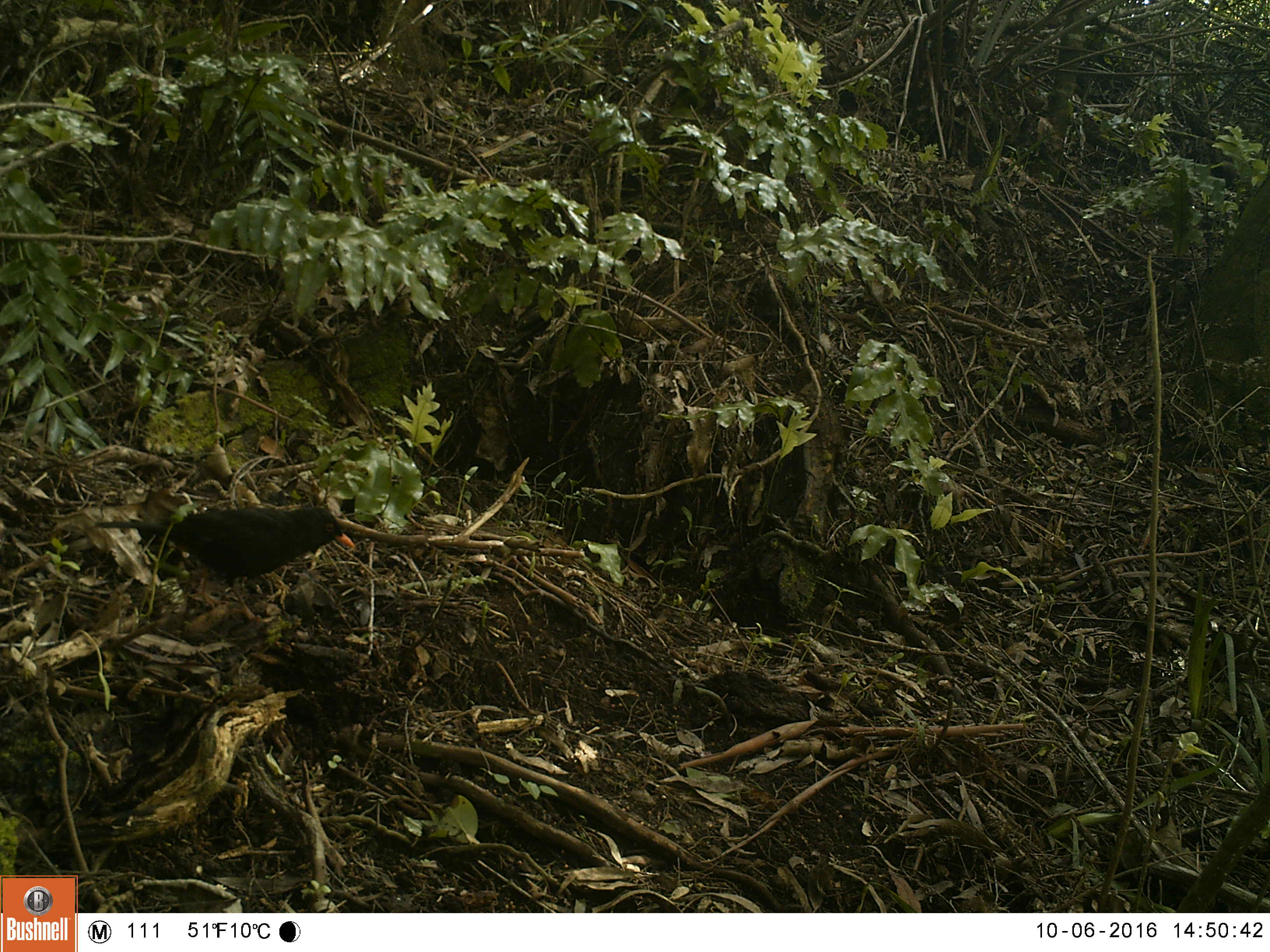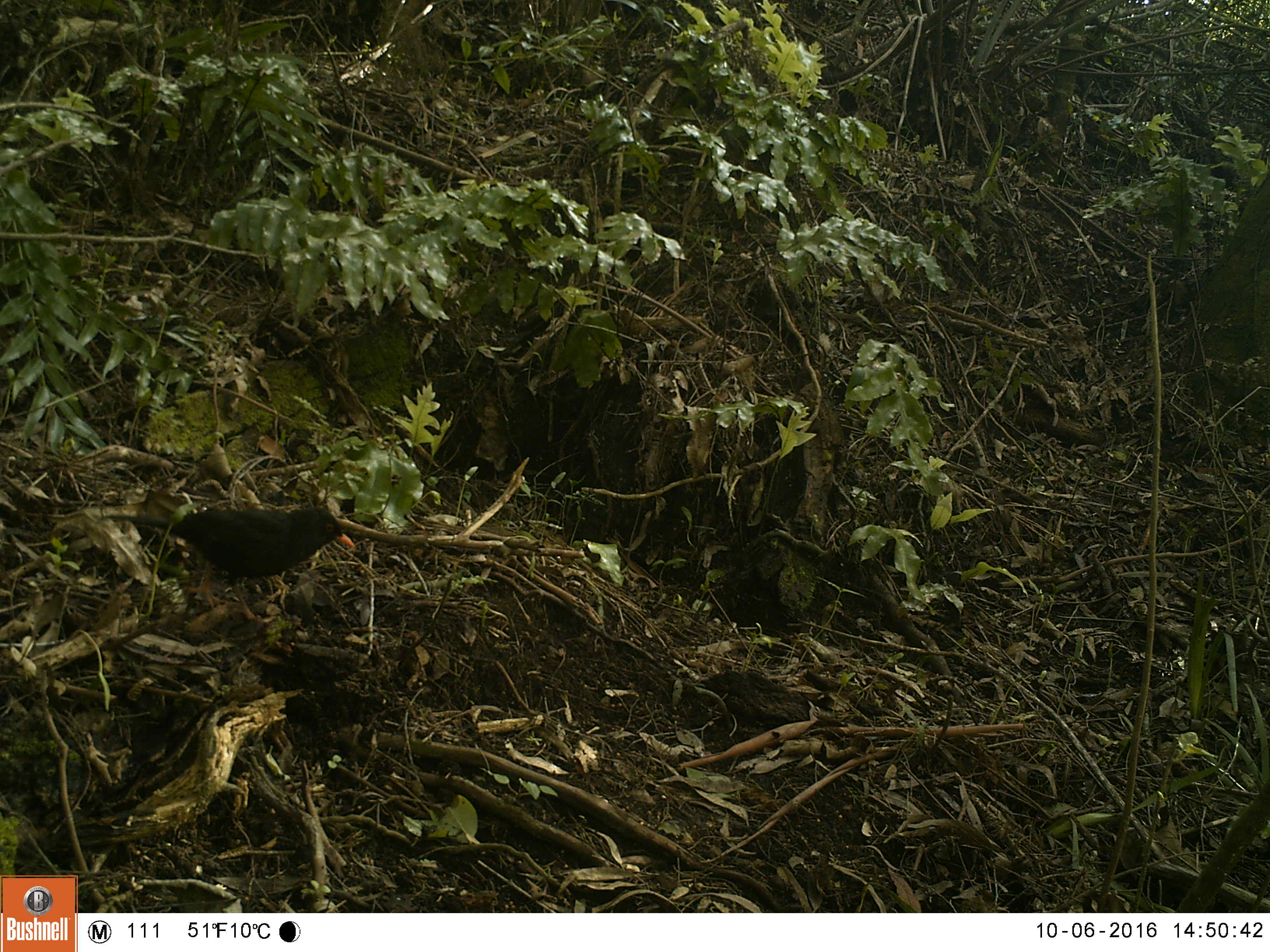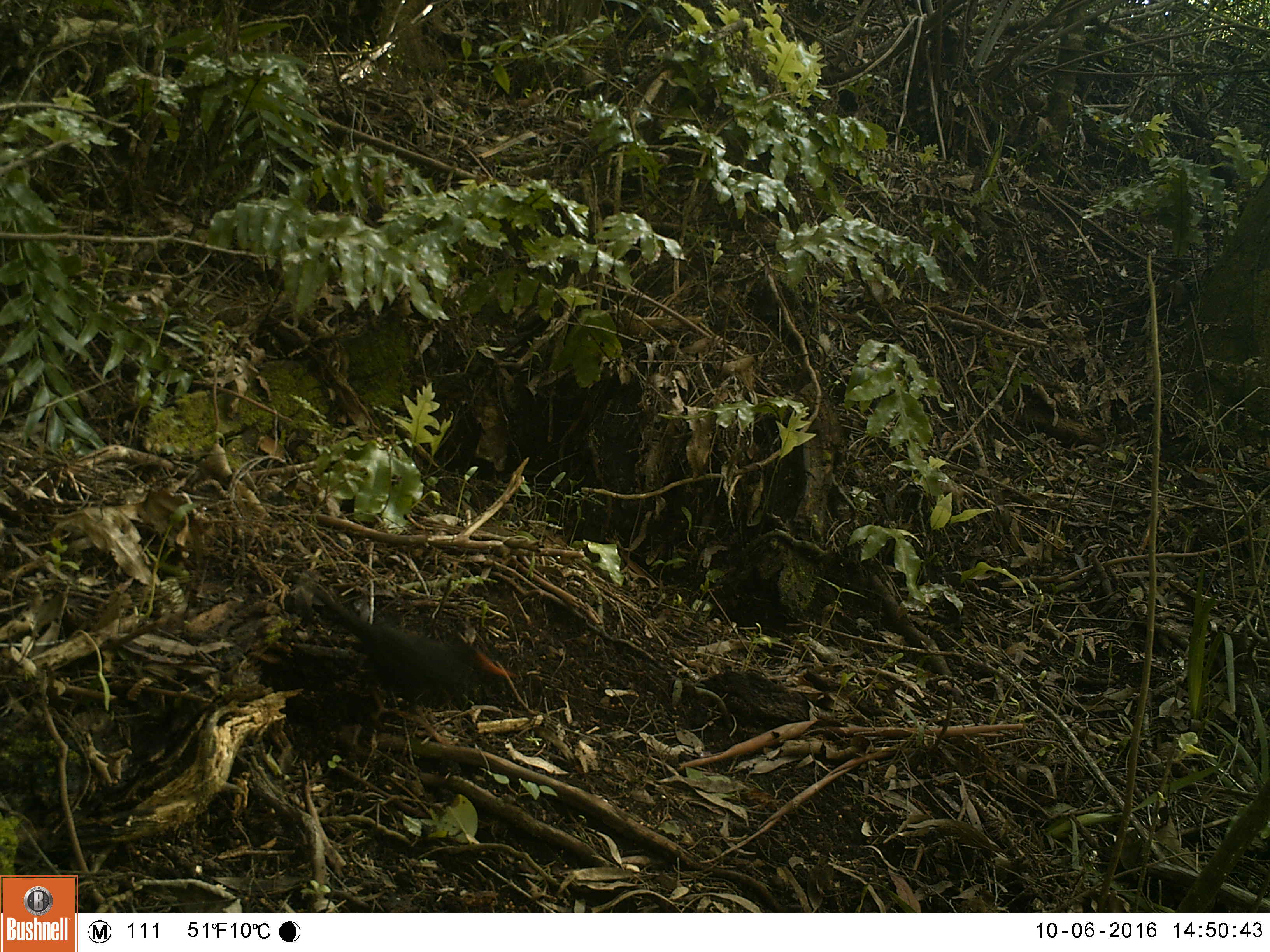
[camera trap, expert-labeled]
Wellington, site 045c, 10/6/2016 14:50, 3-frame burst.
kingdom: Animalia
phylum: Chordata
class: Aves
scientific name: Aves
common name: bird